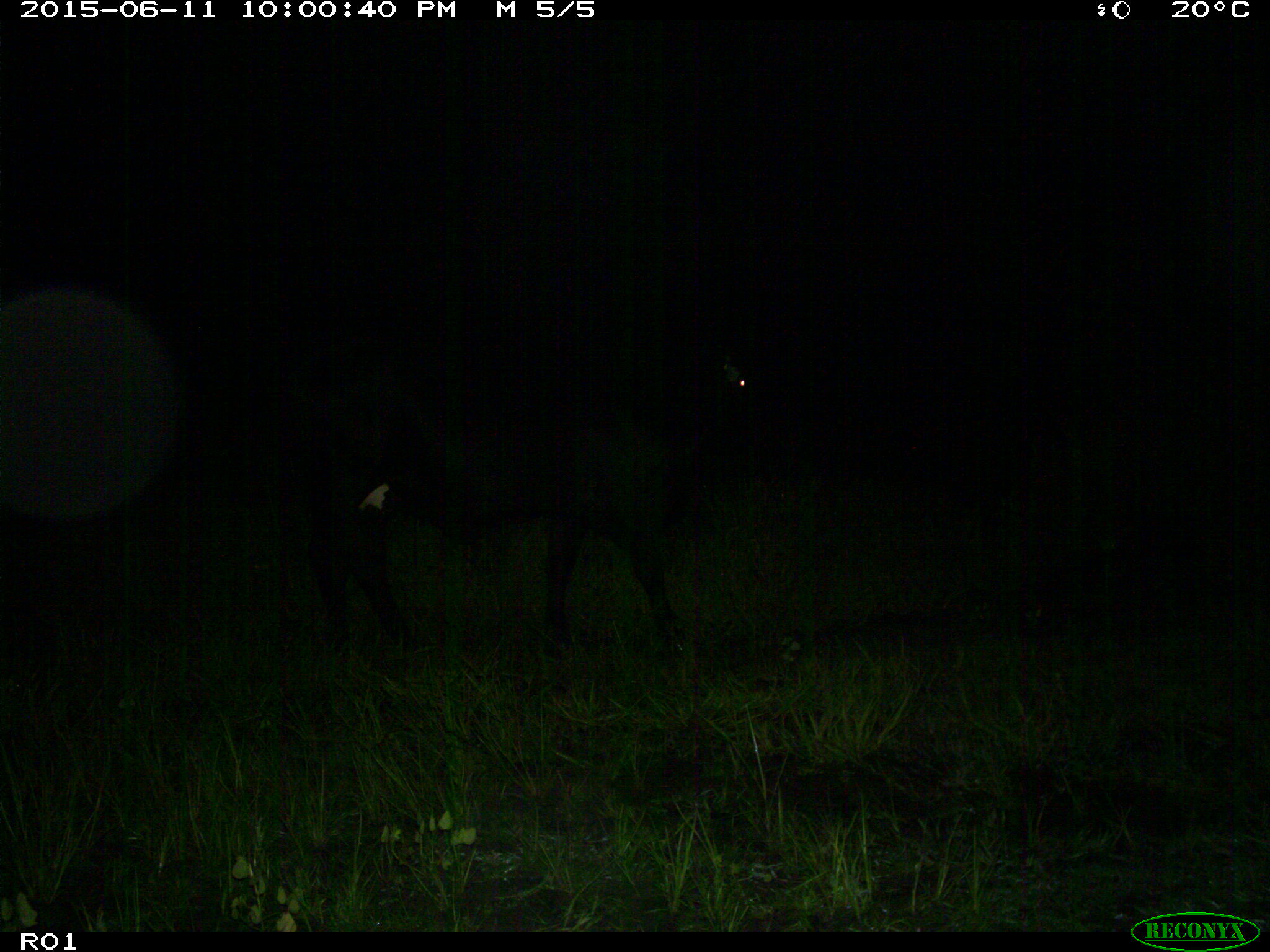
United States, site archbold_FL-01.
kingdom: Animalia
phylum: Chordata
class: Mammalia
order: Artiodactyla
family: Bovidae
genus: Bos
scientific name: Bos taurus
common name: domestic cow